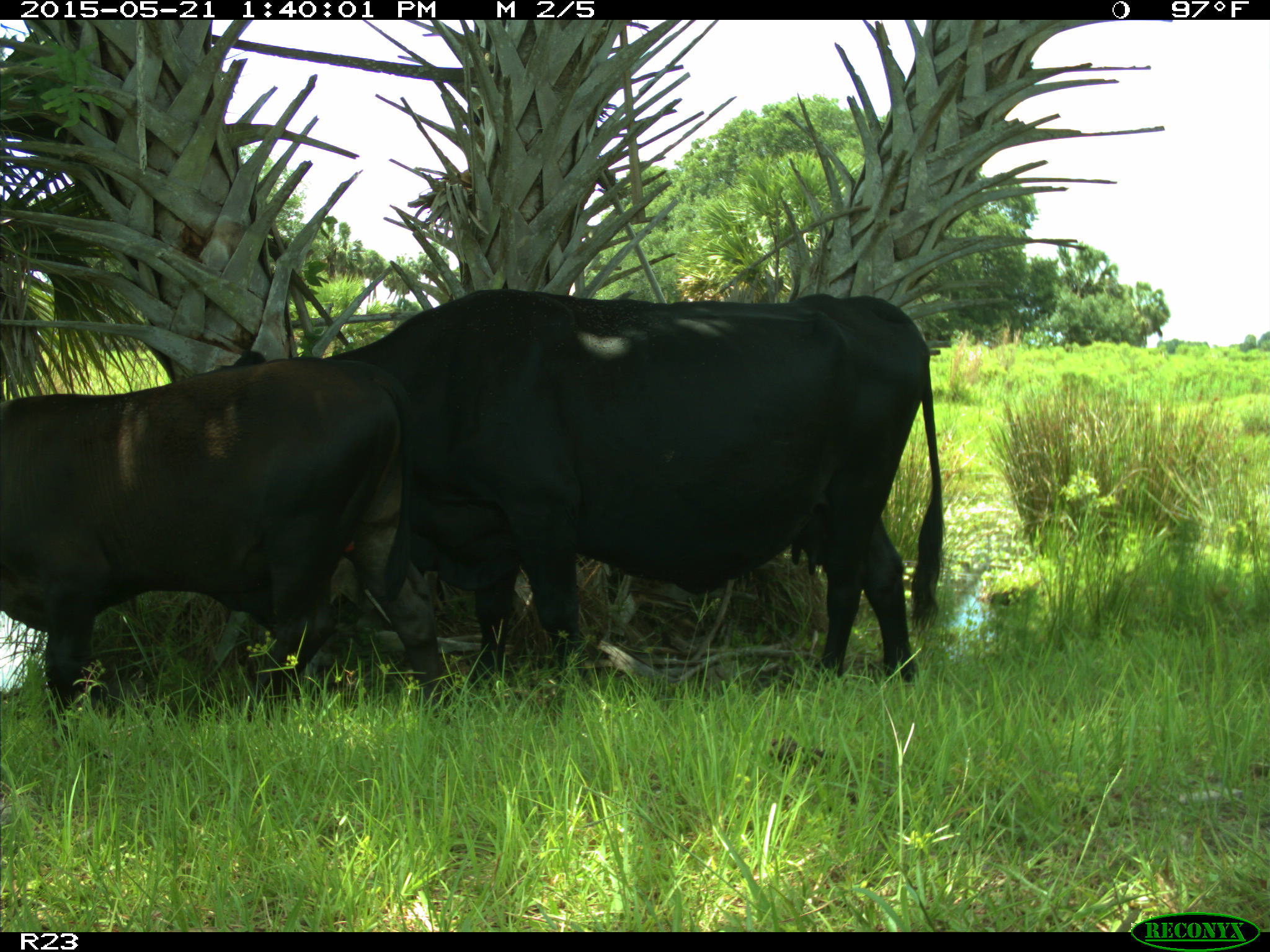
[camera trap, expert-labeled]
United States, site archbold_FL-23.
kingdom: Animalia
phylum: Chordata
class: Mammalia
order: Artiodactyla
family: Bovidae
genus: Bos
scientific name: Bos taurus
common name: domestic cow